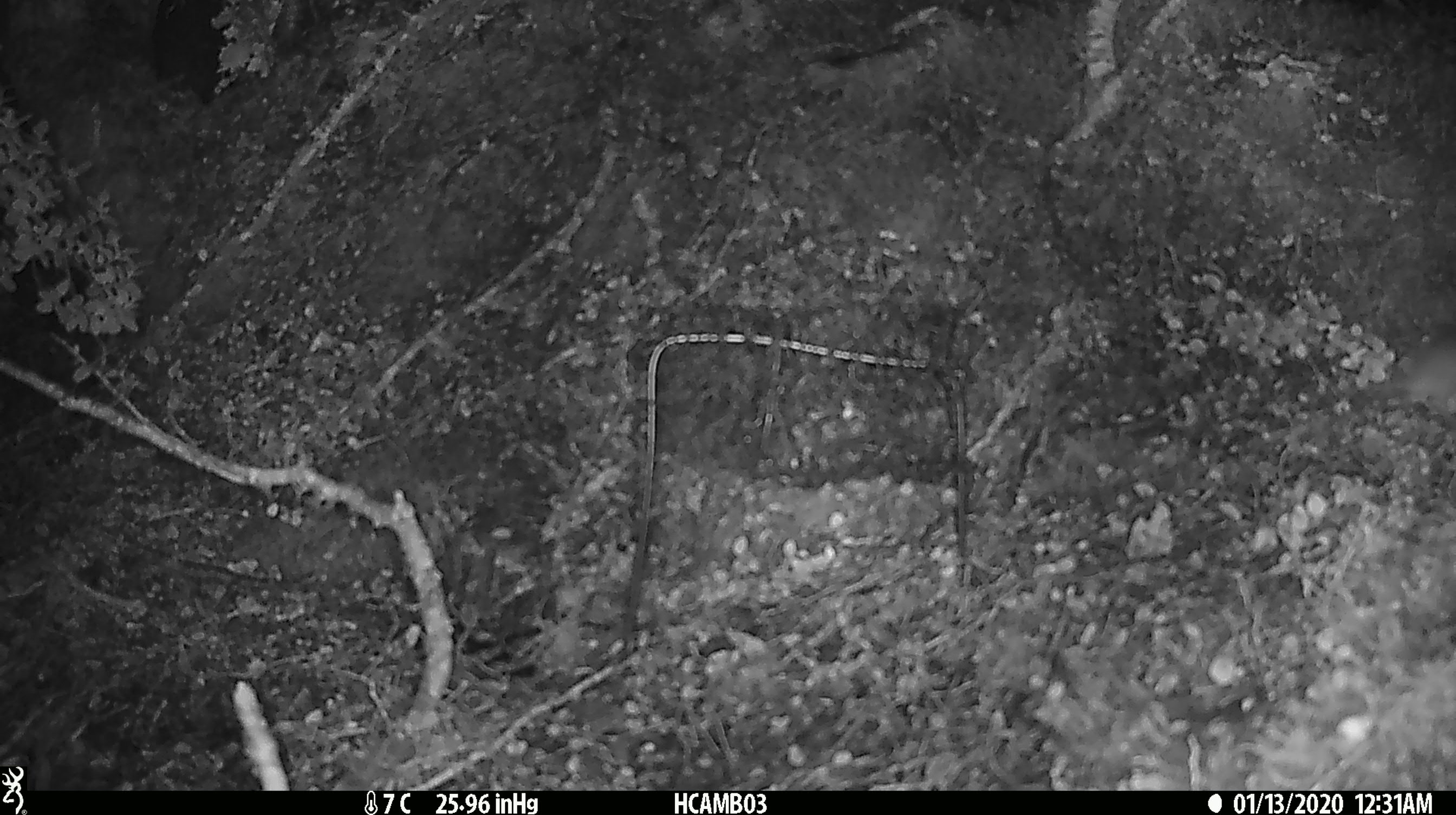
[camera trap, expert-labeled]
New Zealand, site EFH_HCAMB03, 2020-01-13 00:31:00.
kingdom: Animalia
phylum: Chordata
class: Mammalia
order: Rodentia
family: Muridae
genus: Mus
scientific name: Mus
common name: mouse